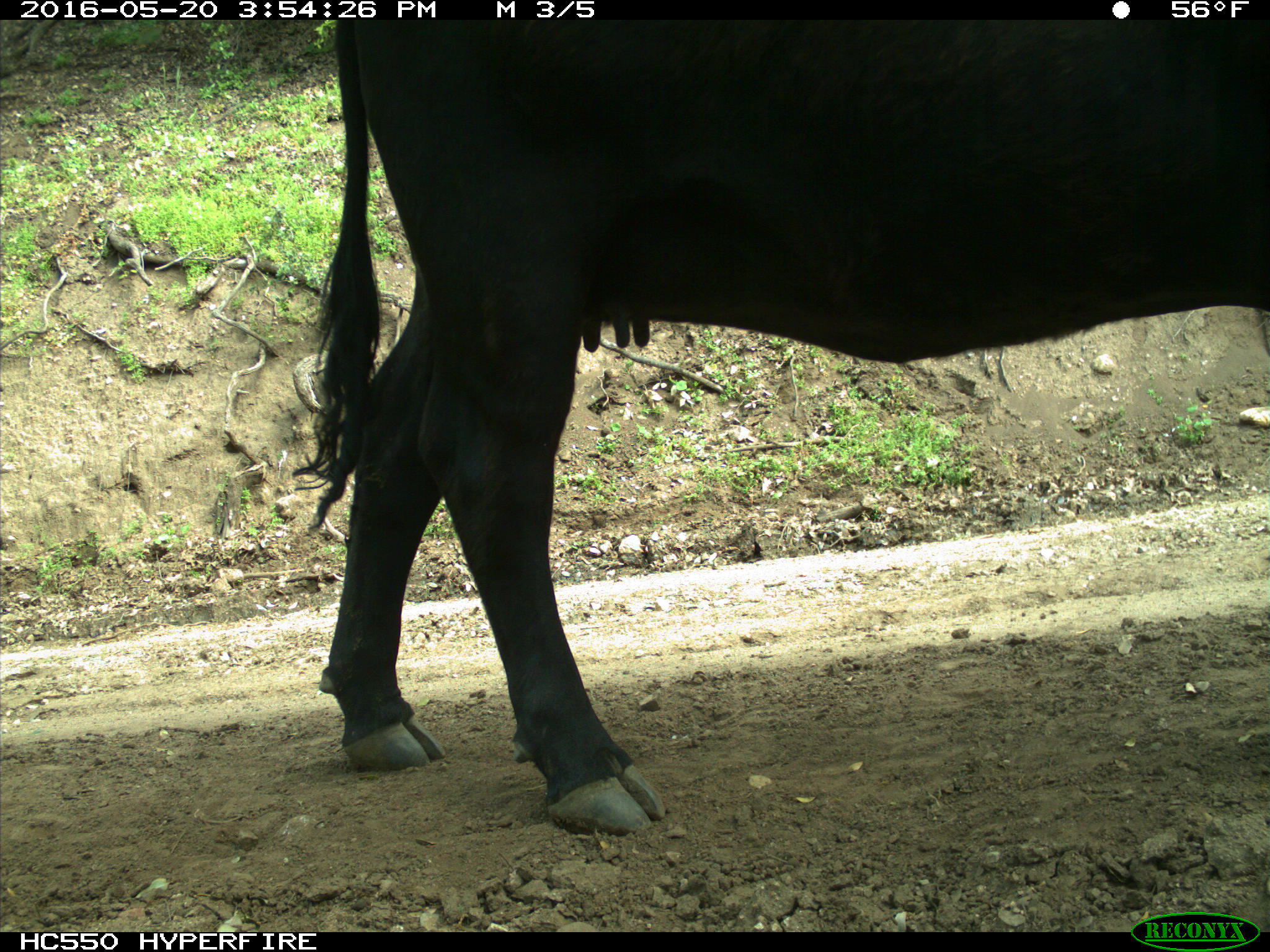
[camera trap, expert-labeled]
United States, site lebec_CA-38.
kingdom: Animalia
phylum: Chordata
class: Mammalia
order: Artiodactyla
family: Bovidae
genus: Bos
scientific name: Bos taurus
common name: domestic cow